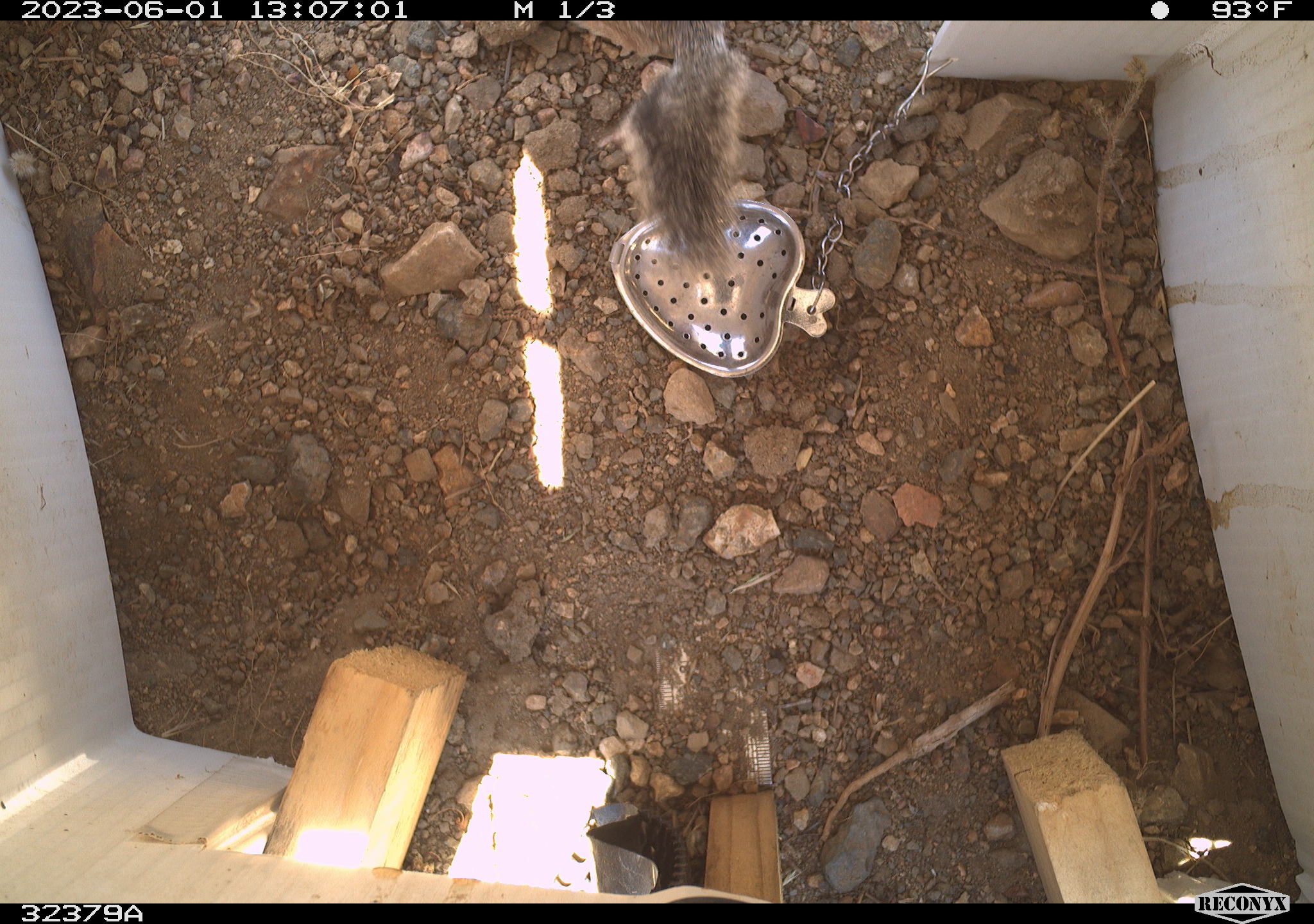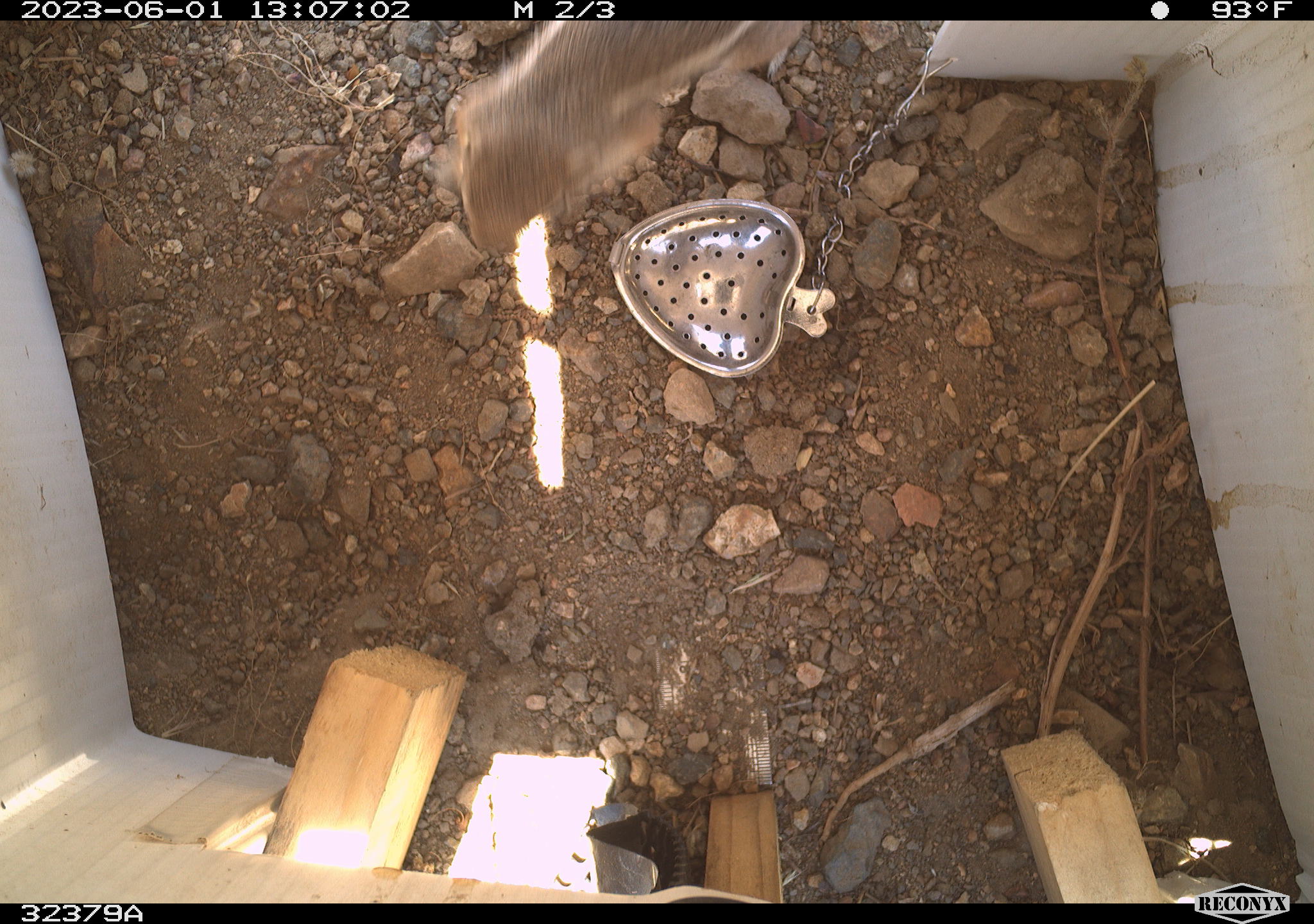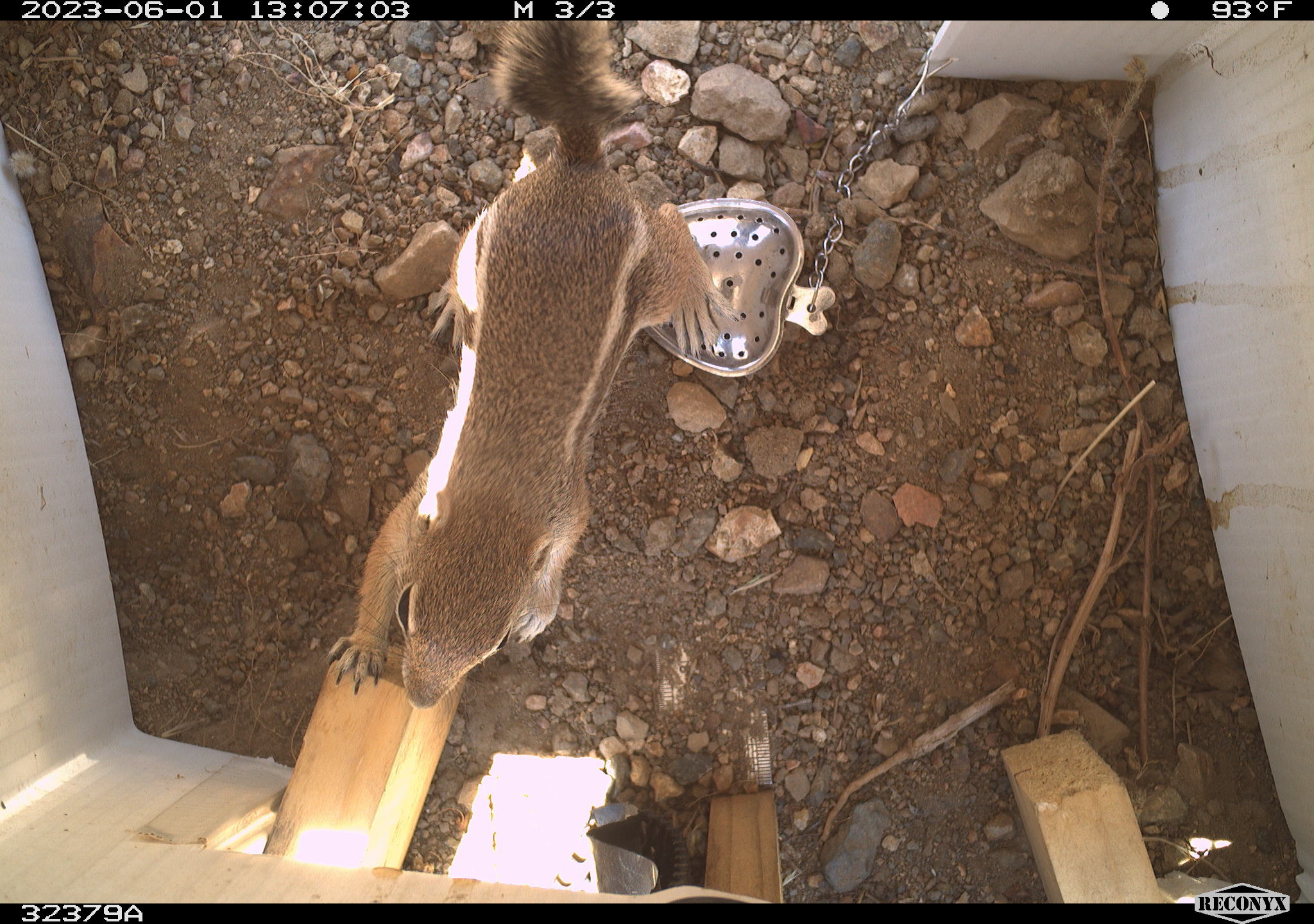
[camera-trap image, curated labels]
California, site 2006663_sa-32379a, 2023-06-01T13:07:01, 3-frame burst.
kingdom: Animalia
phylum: Chordata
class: Mammalia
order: Rodentia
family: Sciuridae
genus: Ammospermophilus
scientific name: Ammospermophilus leucurus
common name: white-tailed antelope squirrel